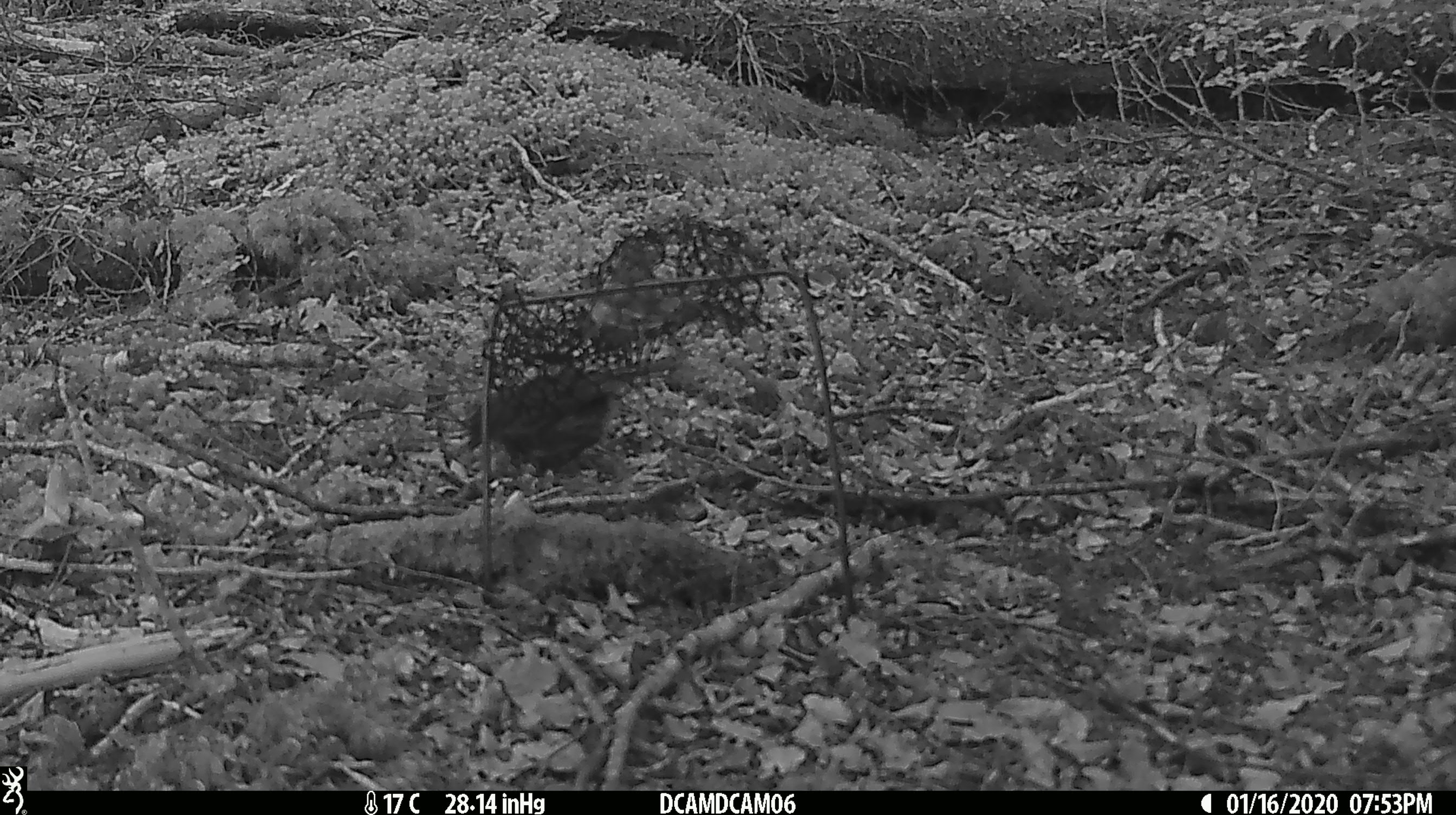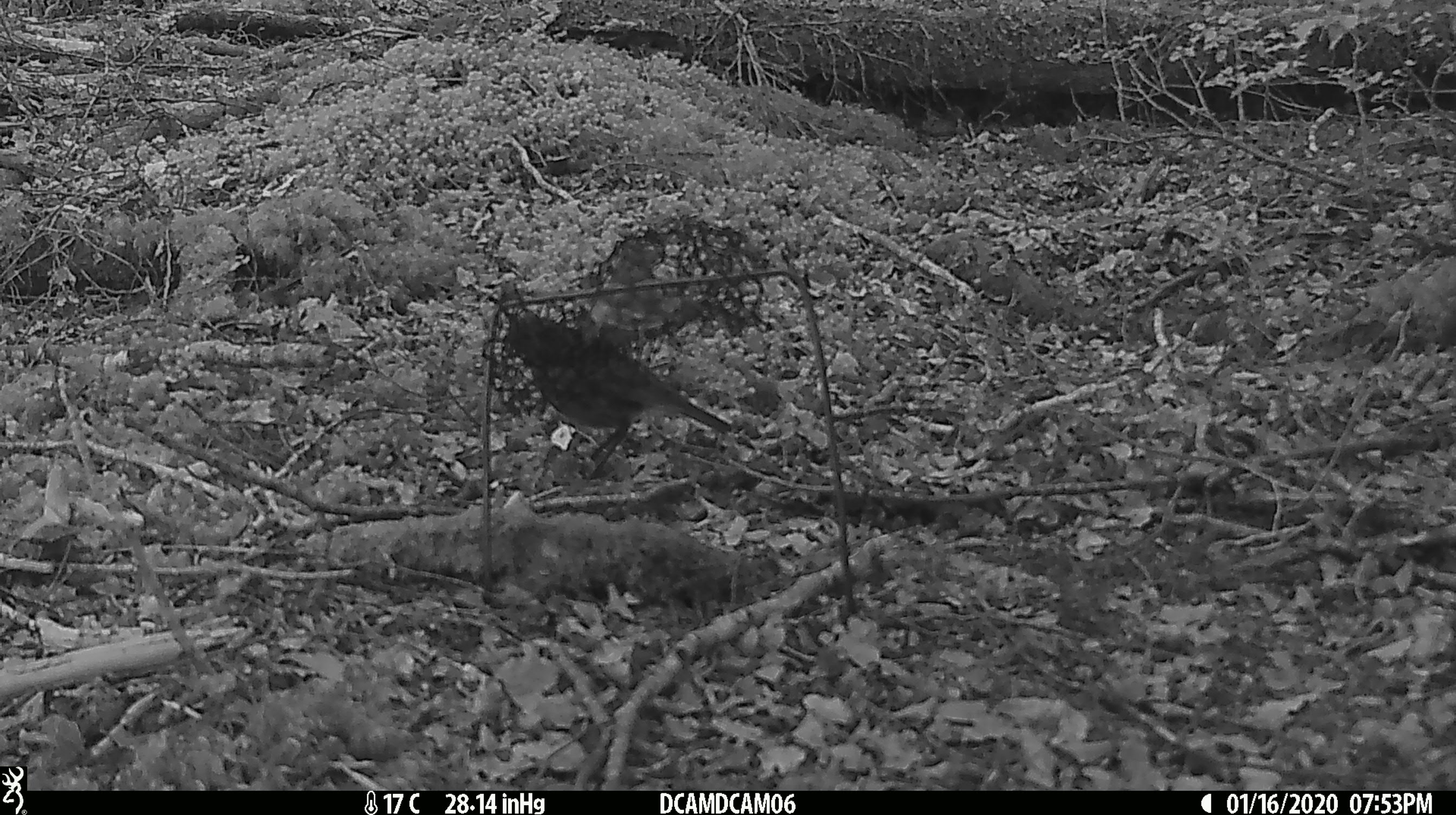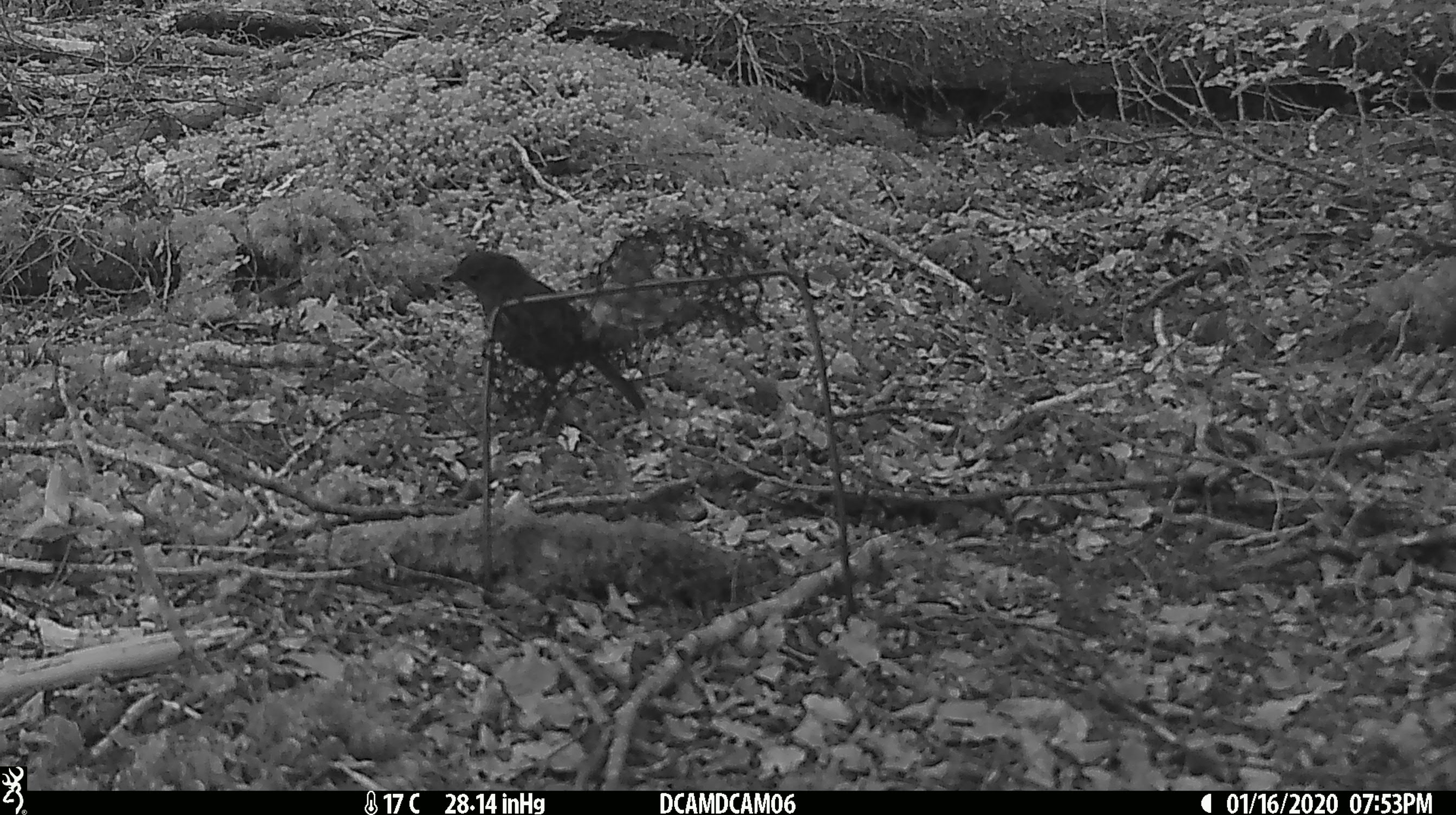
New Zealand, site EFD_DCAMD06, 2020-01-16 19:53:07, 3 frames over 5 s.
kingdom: Animalia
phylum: Chordata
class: Aves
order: Passeriformes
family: Petroicidae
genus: Petroica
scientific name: Petroica australis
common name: new zealand robin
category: robin